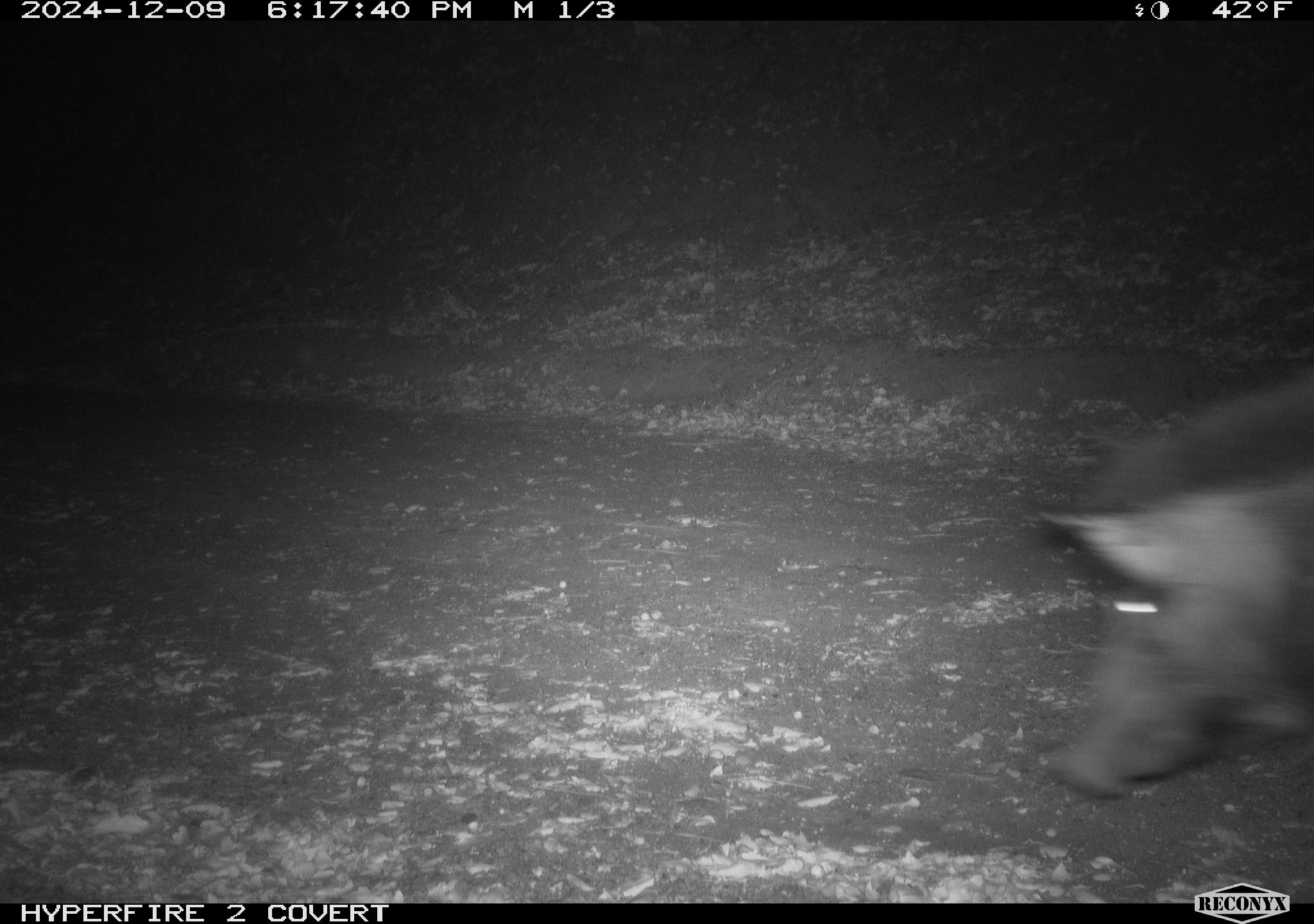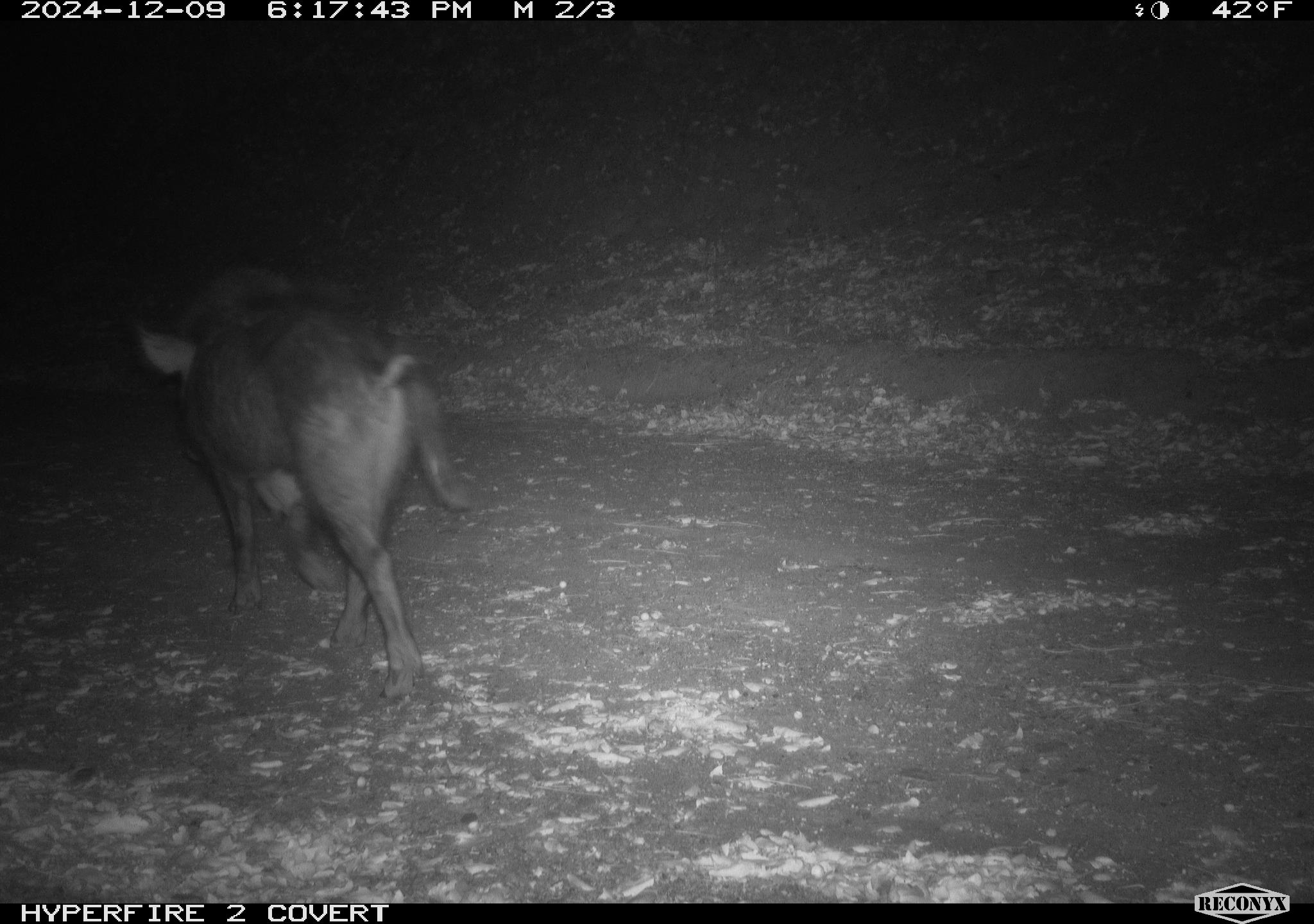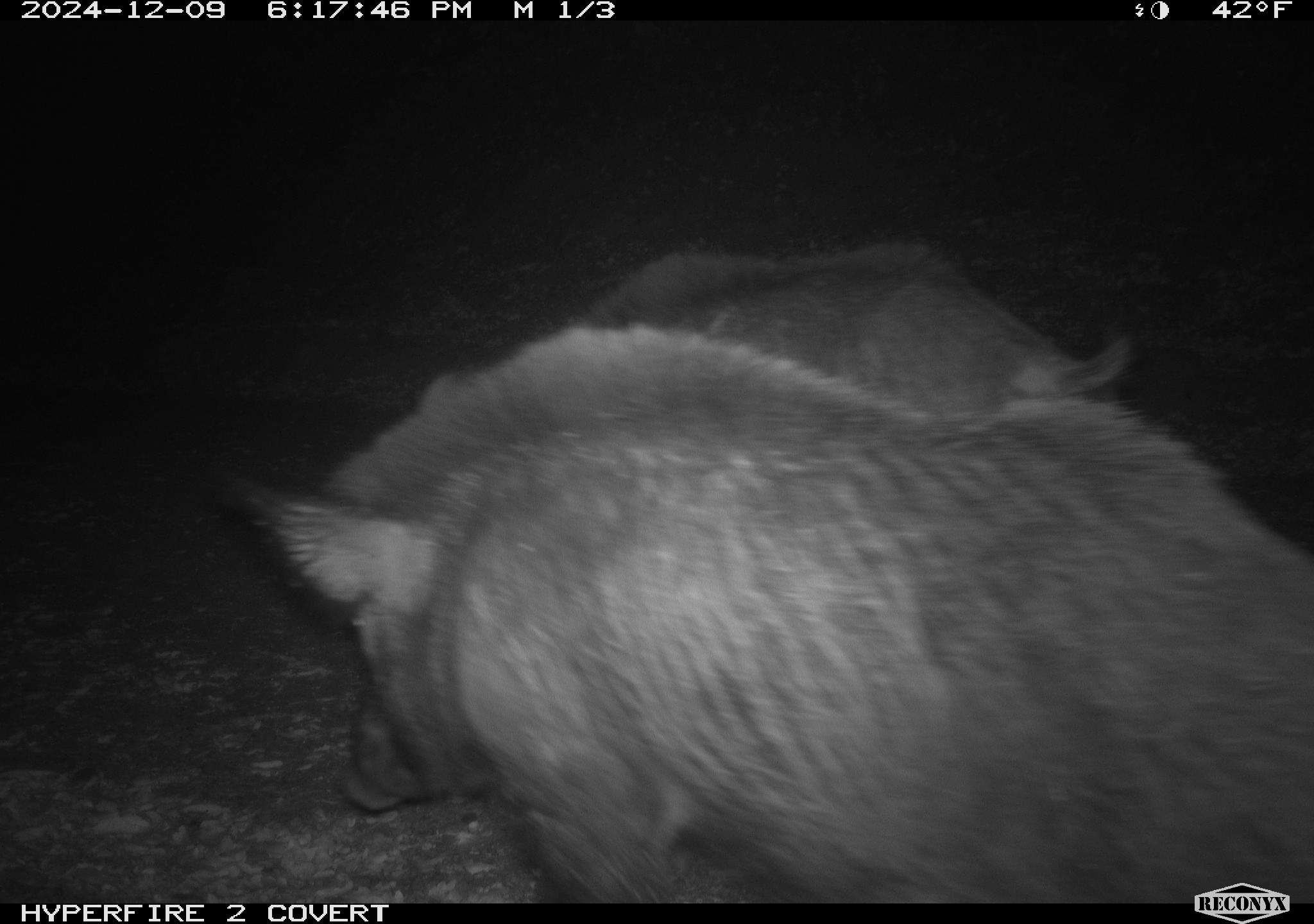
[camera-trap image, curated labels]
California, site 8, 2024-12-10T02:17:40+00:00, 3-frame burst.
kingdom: Animalia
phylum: Chordata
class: Mammalia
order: Artiodactyla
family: Suidae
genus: Sus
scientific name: Sus scrofa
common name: wild boar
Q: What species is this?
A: Wild boar (Sus scrofa).